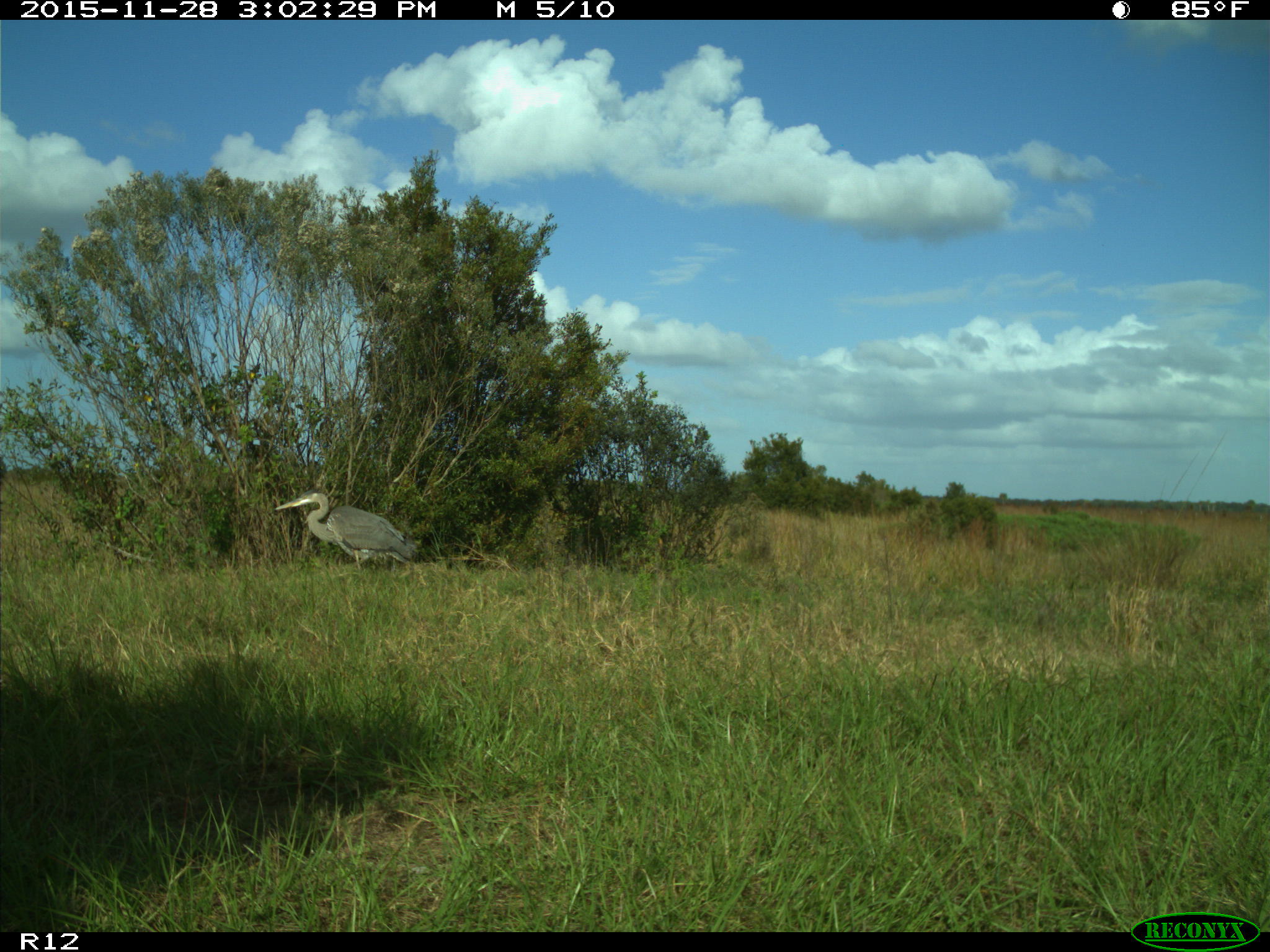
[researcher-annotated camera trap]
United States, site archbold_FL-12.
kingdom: Animalia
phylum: Chordata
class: Aves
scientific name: Aves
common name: birds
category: unidentified bird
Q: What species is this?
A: Unidentified bird (birds) (Aves).